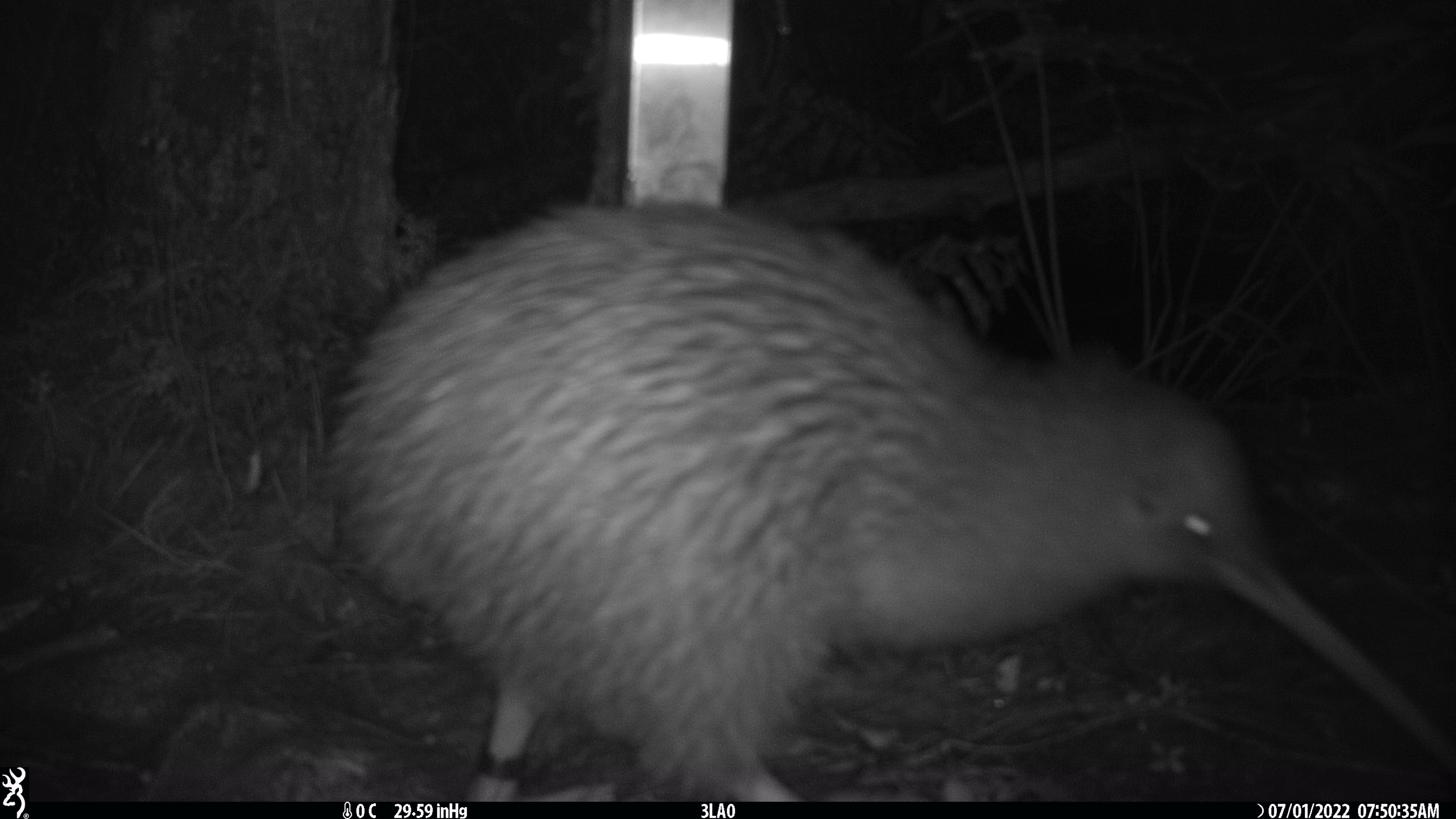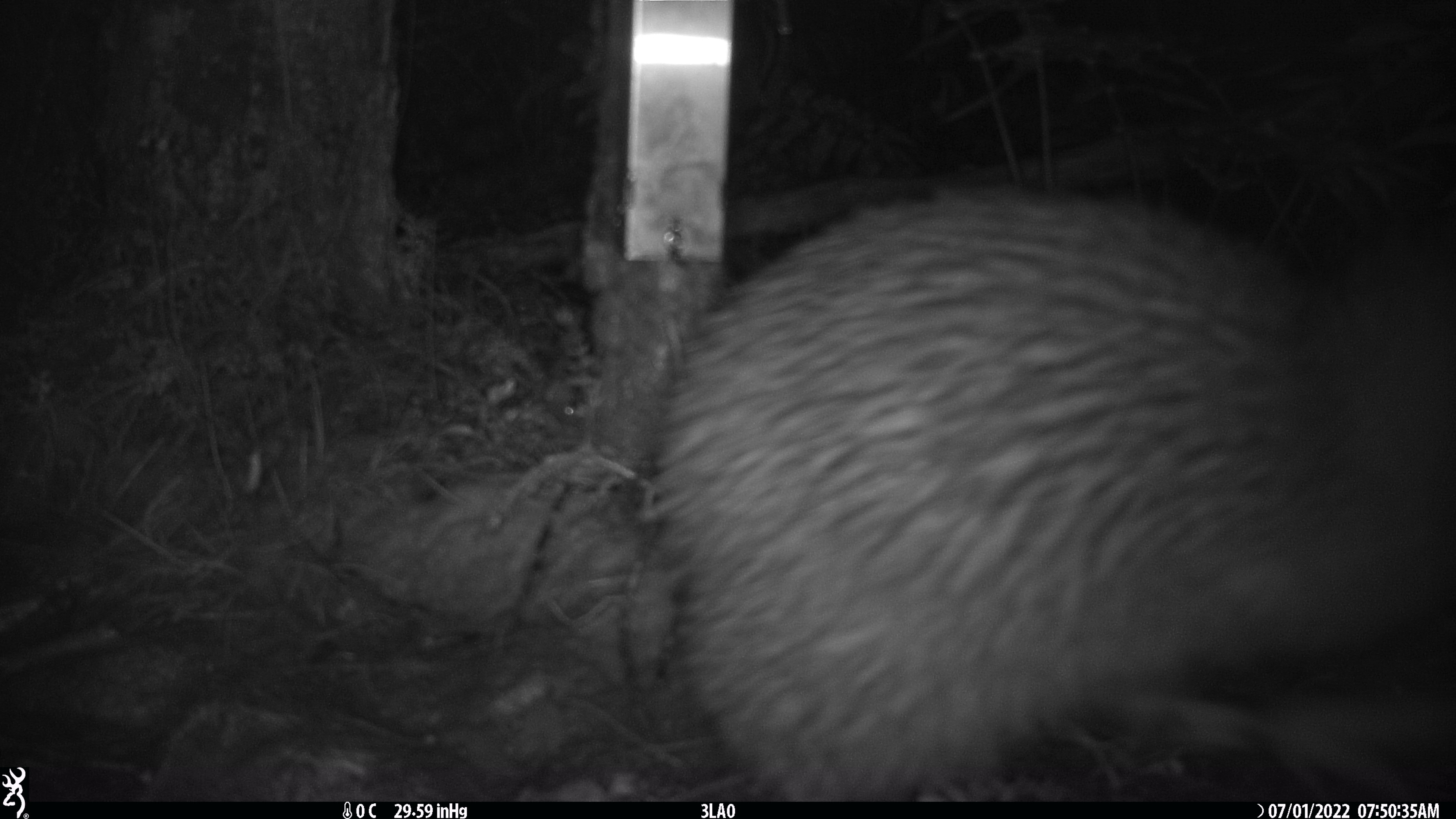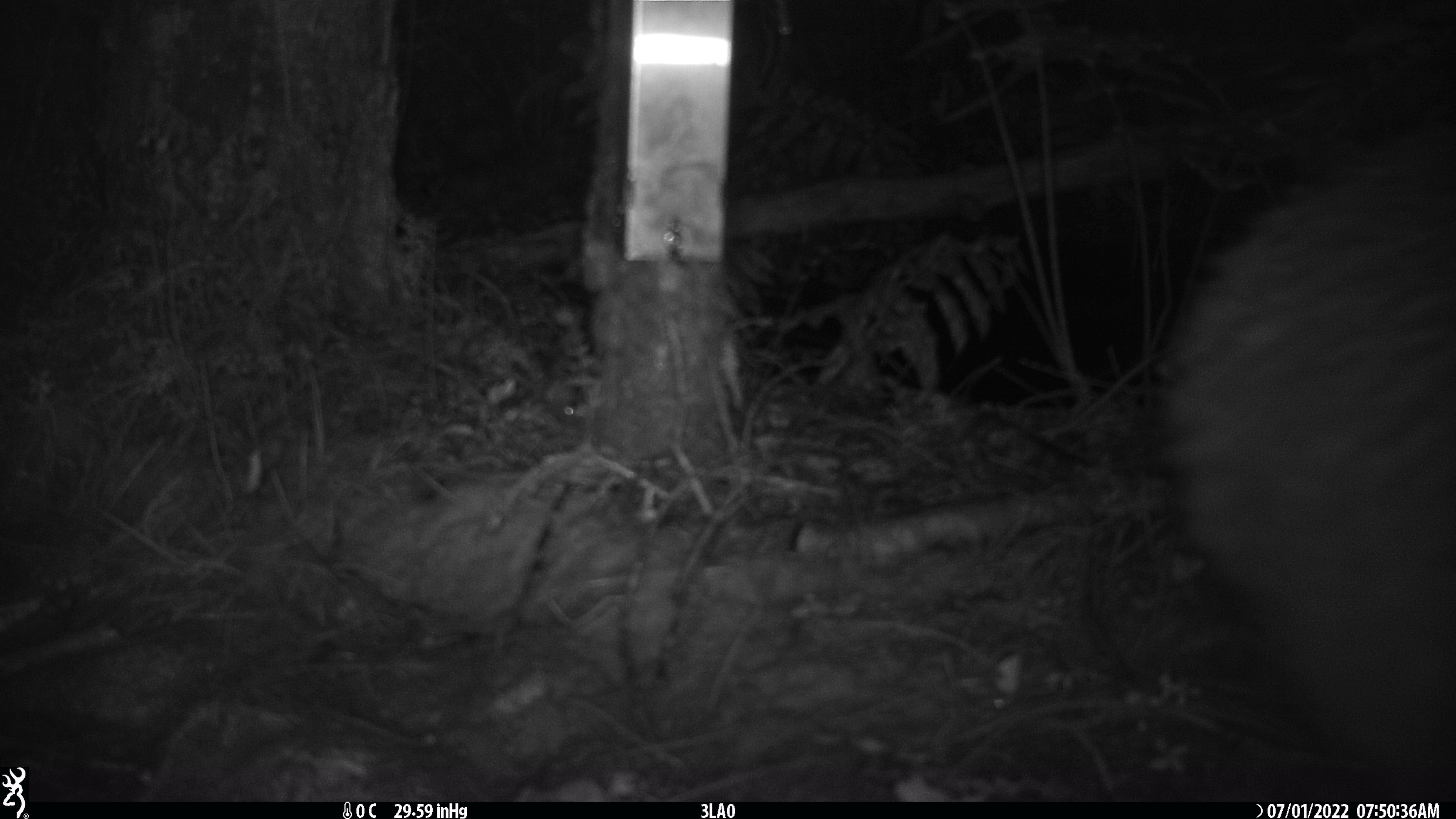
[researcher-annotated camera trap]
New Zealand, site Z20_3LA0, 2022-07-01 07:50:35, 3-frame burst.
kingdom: Animalia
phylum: Chordata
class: Aves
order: Apterygiformes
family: Apterygidae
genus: Apteryx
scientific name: Apteryx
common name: kiwi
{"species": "kiwi (Apteryx)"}